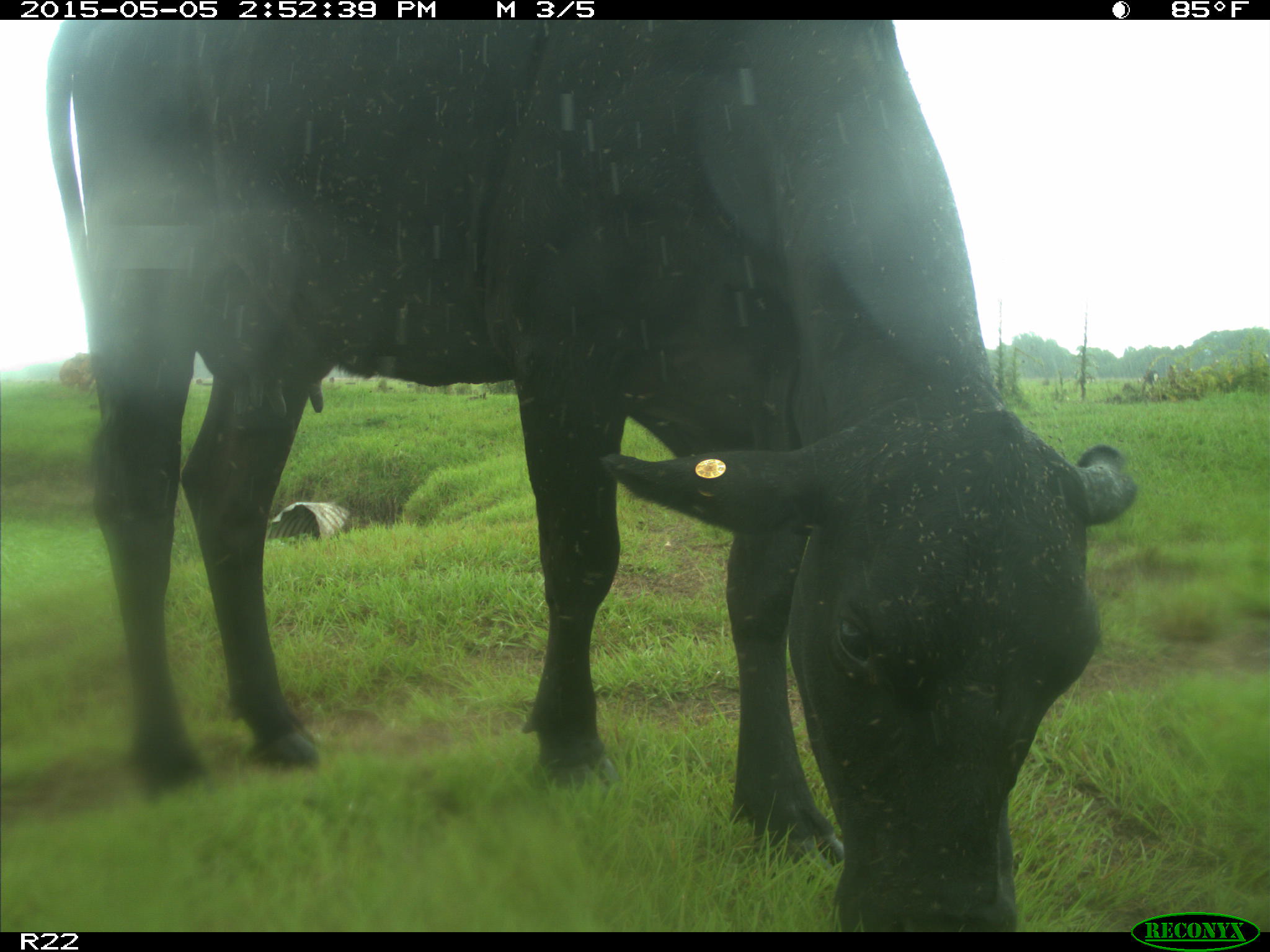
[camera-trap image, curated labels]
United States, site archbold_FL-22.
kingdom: Animalia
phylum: Chordata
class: Mammalia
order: Artiodactyla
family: Bovidae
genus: Bos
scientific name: Bos taurus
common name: domestic cow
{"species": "Bos taurus (domestic cow)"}